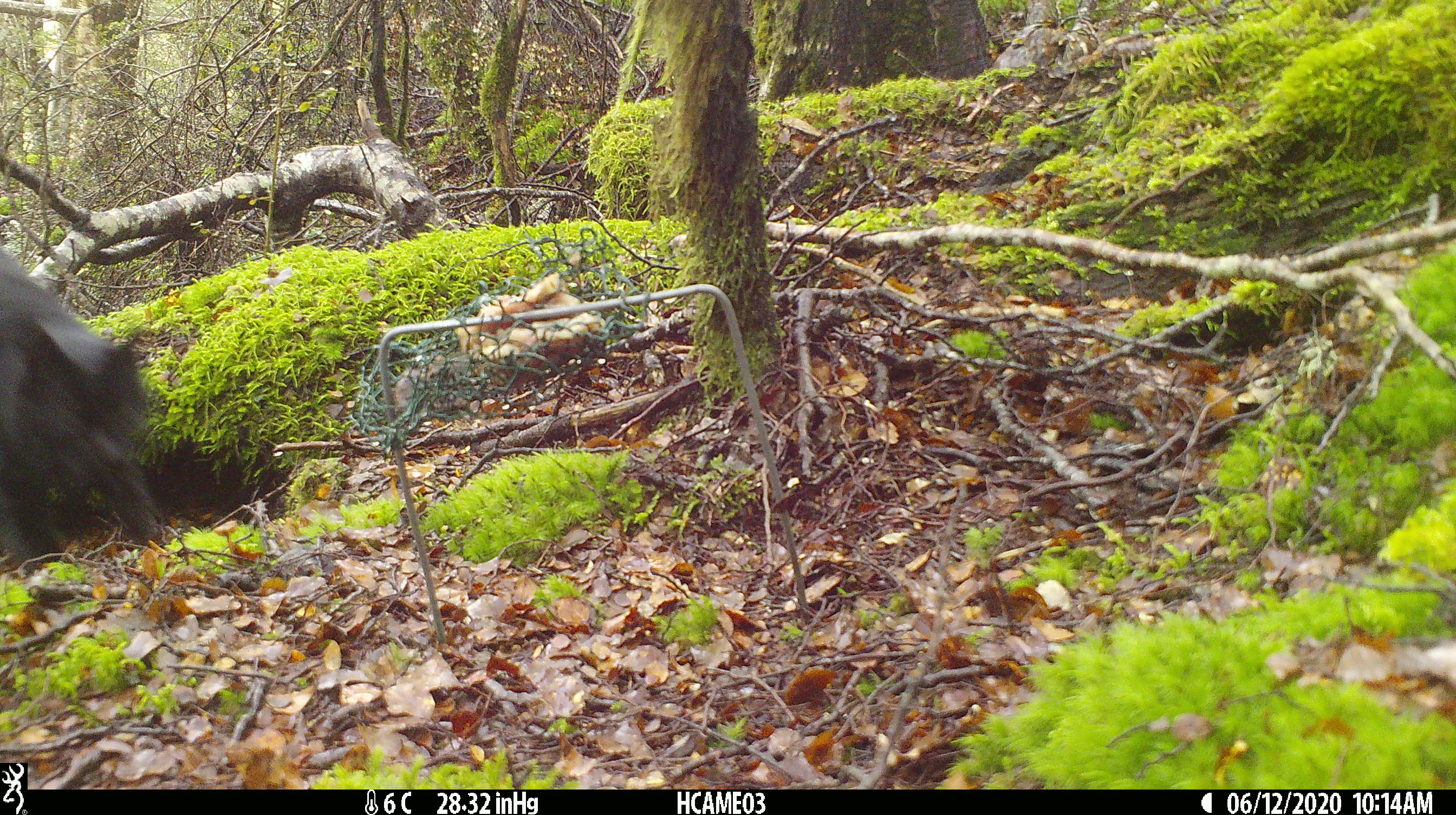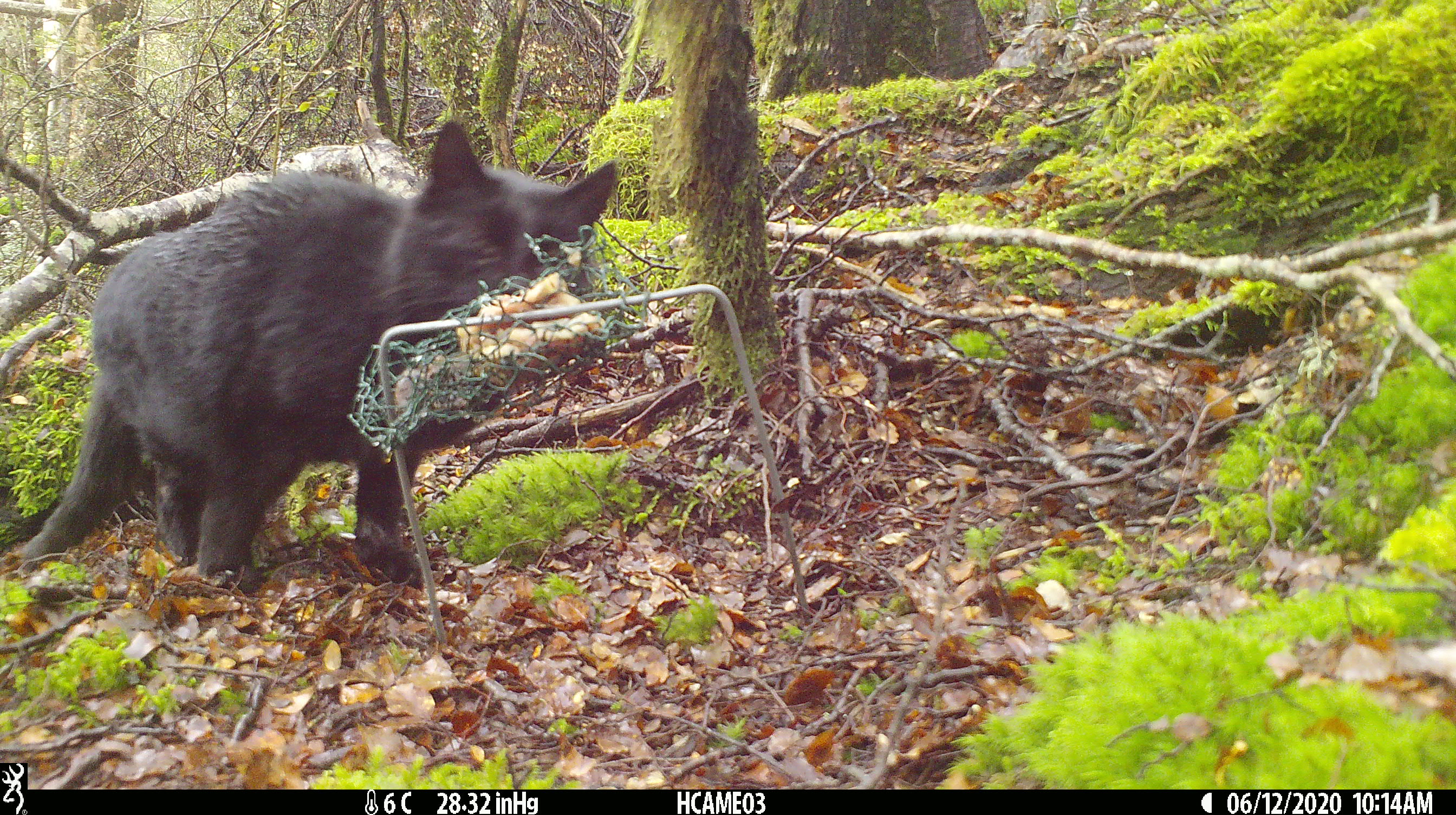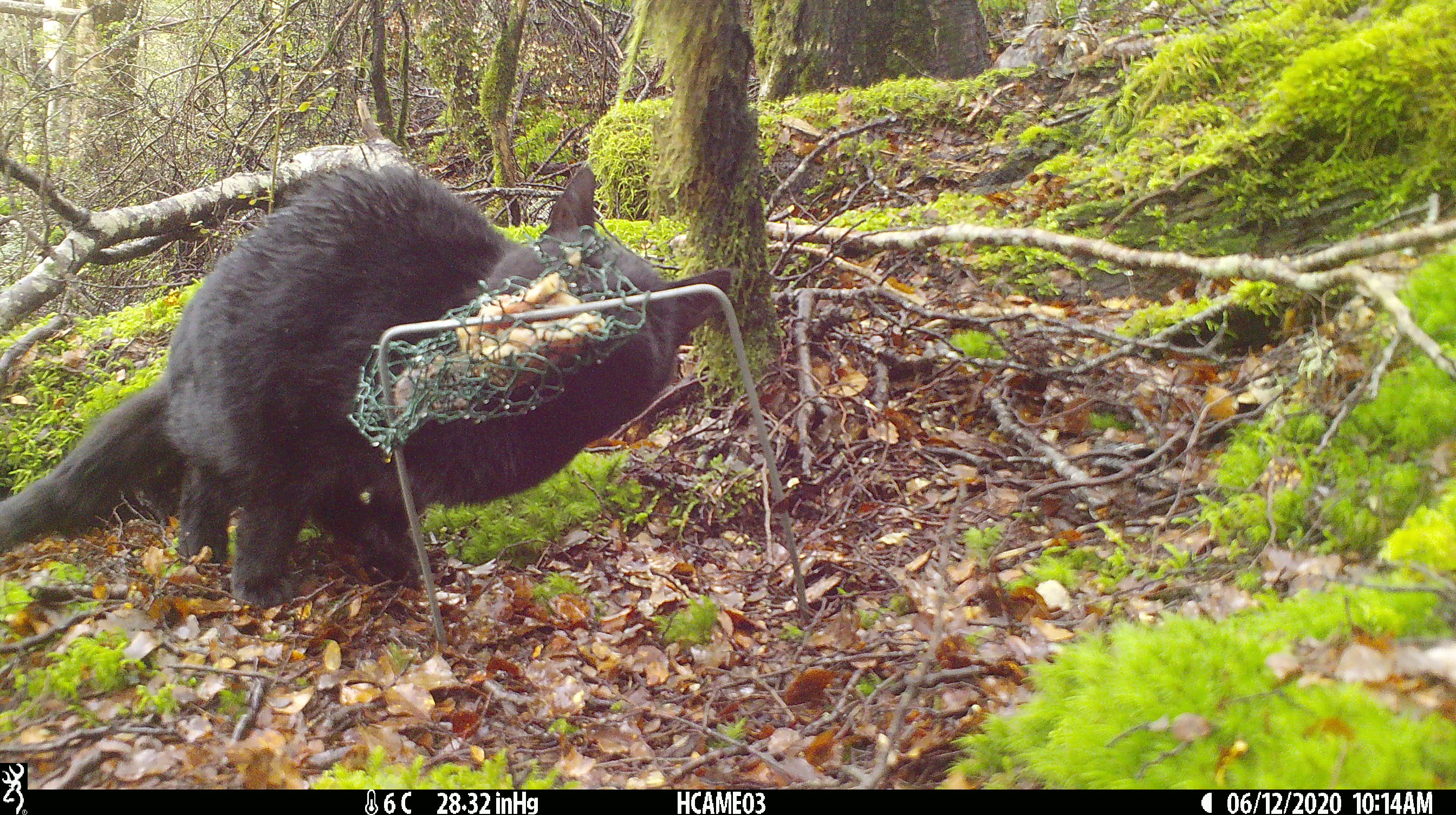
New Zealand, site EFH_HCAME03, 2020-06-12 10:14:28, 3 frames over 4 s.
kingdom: Animalia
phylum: Chordata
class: Mammalia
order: Carnivora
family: Felidae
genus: Felis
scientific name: Felis catus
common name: domestic cat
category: cat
Cat (domestic cat) (Felis catus).